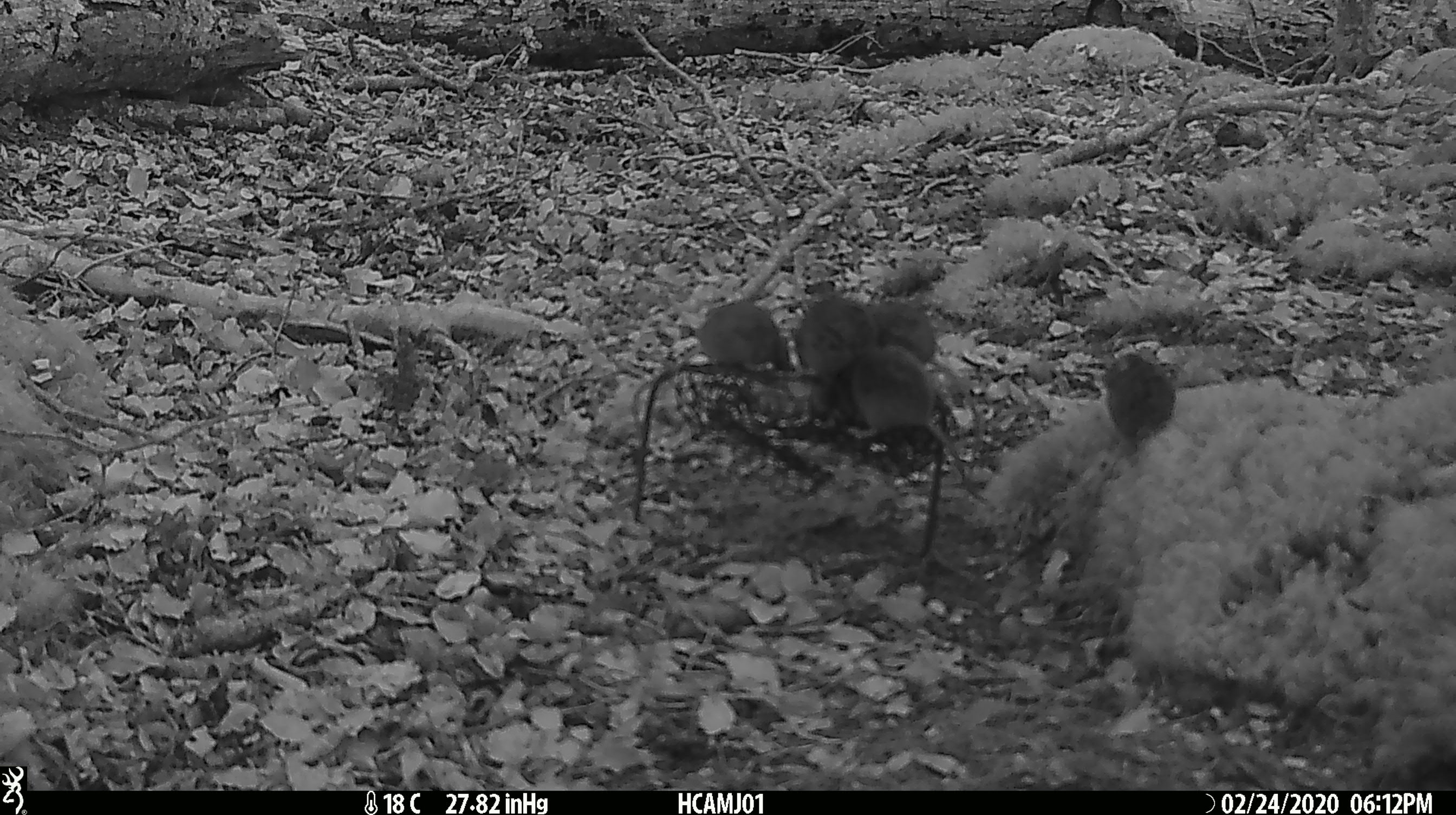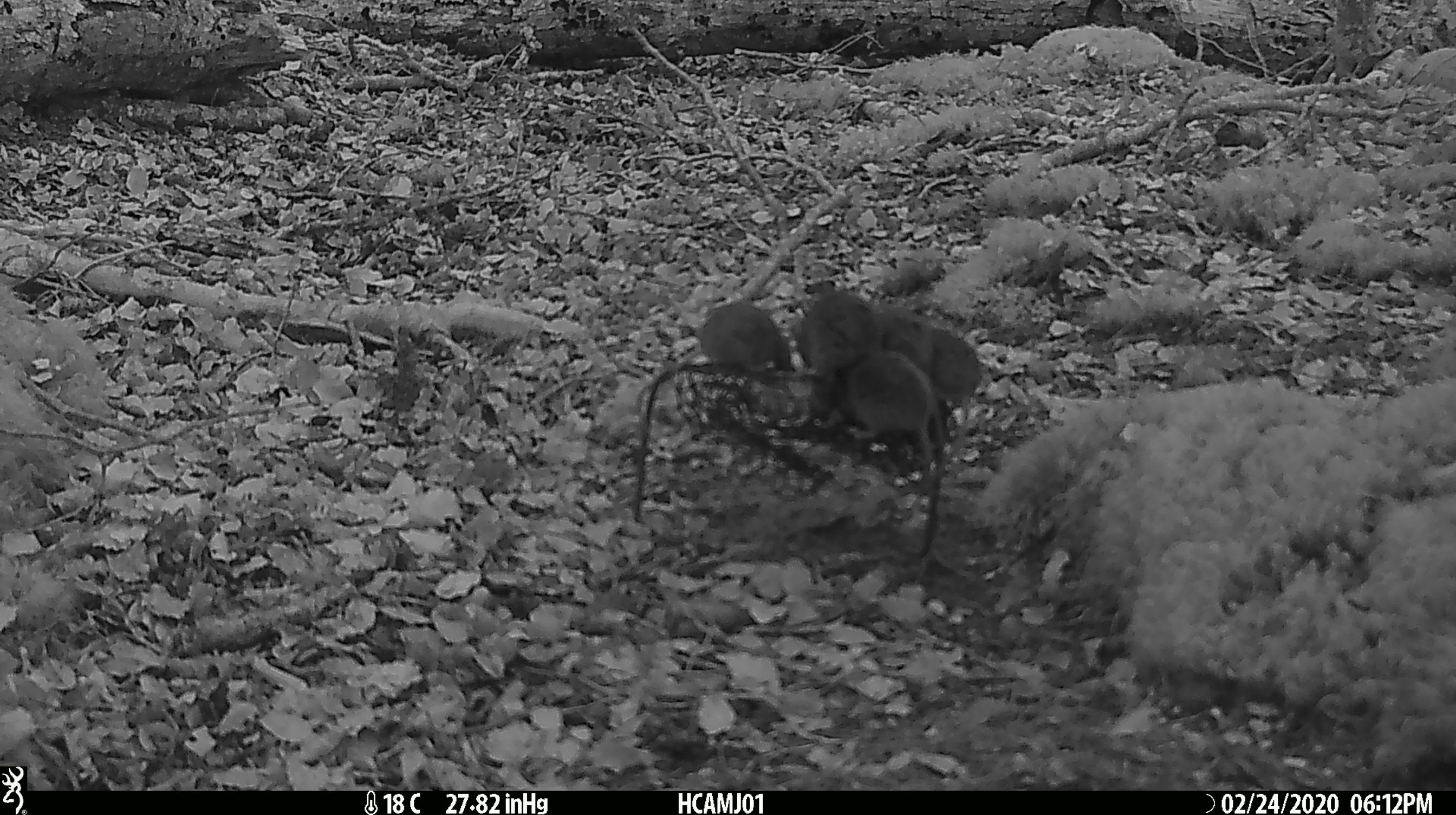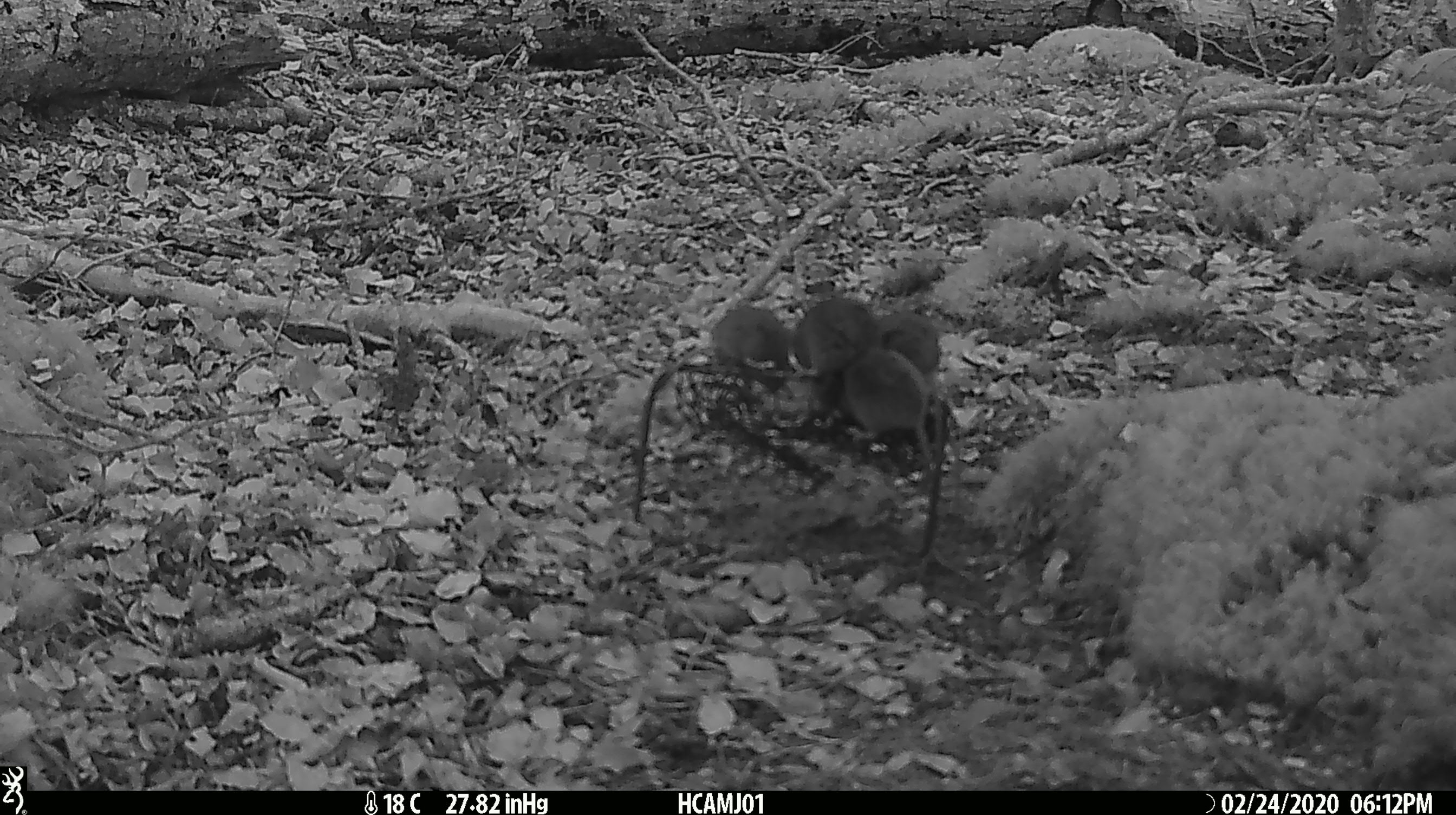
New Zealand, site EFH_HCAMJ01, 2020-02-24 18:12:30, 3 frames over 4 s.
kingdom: Animalia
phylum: Chordata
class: Mammalia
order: Rodentia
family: Muridae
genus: Mus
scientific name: Mus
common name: mouse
Mouse (Mus).